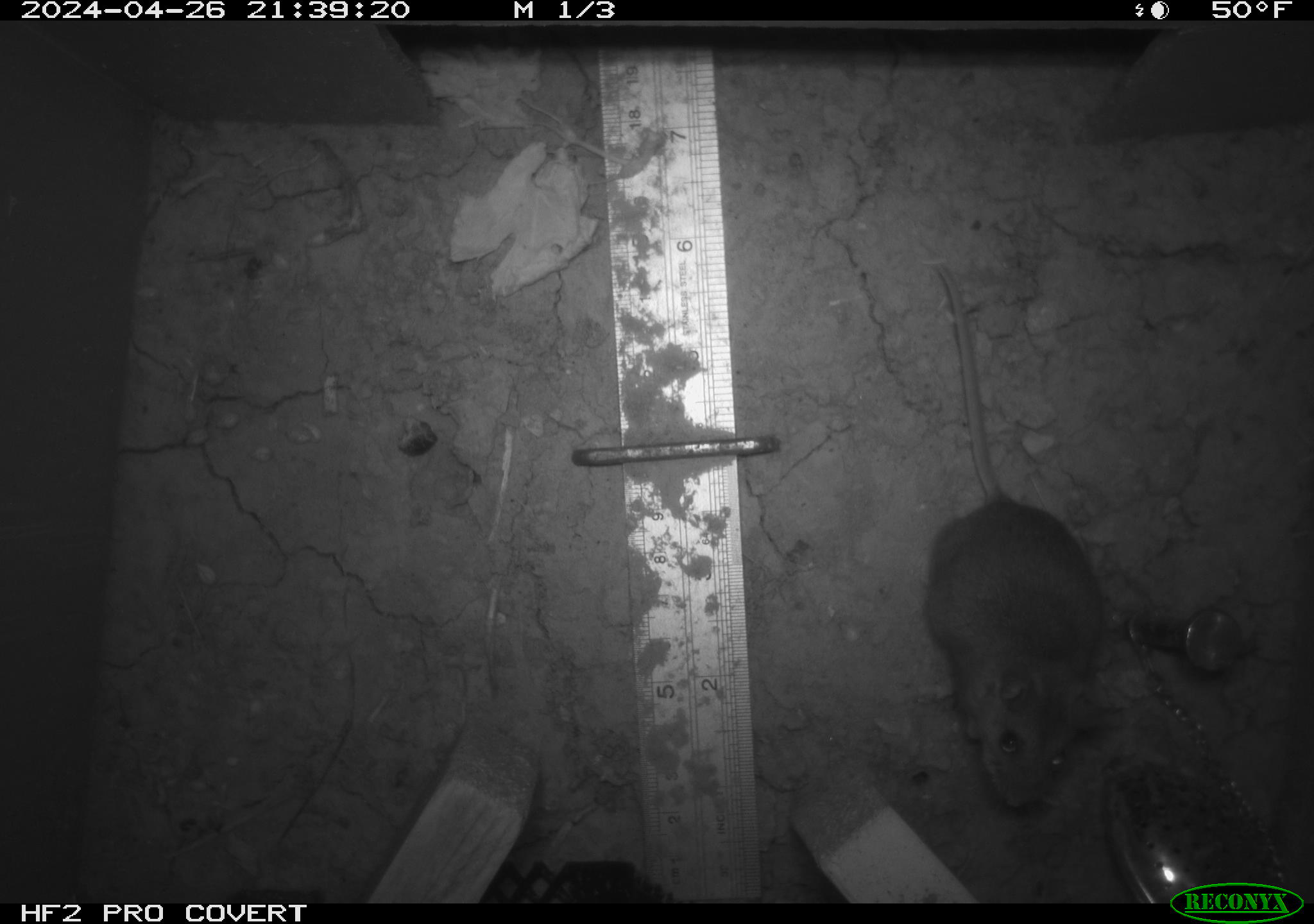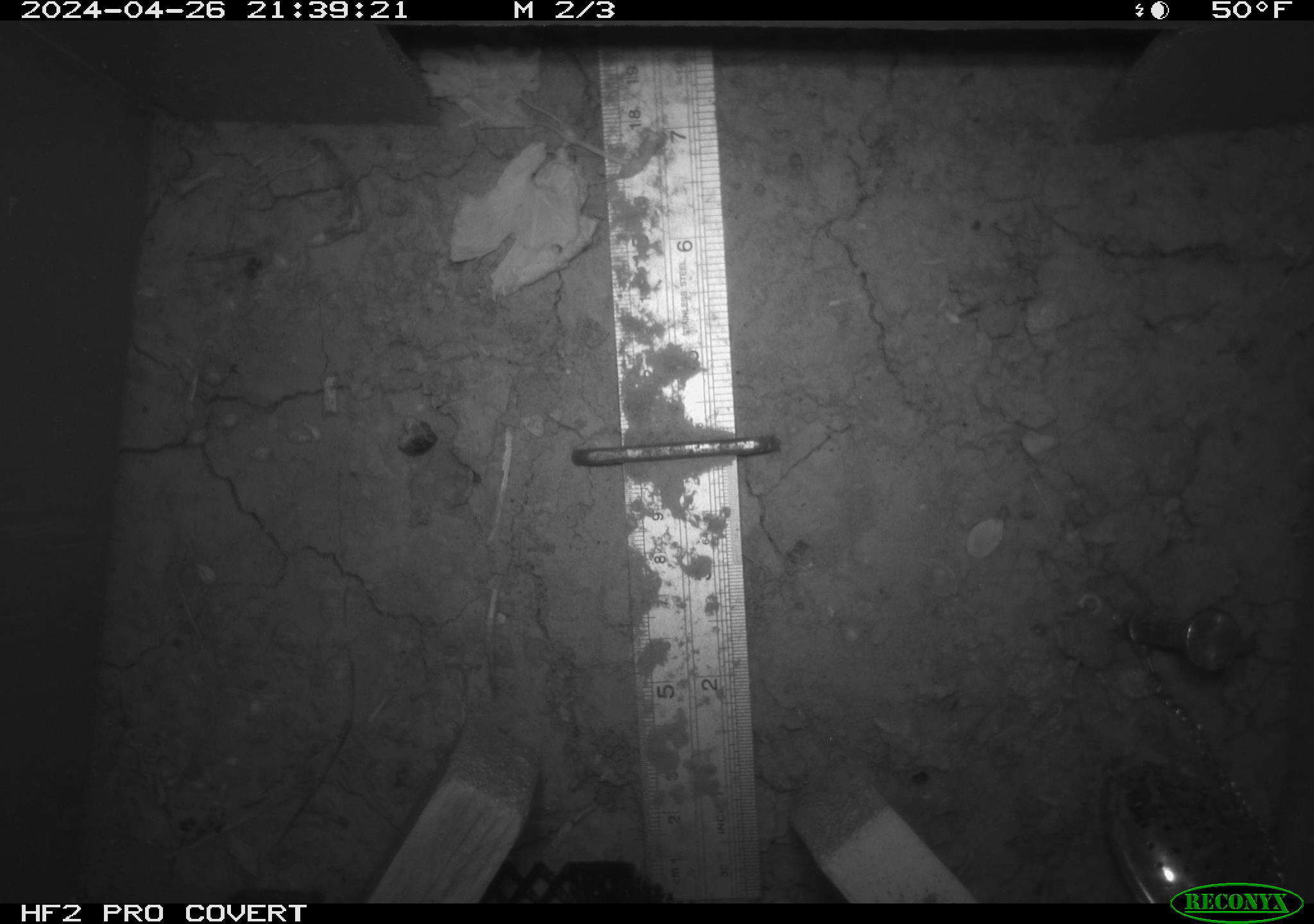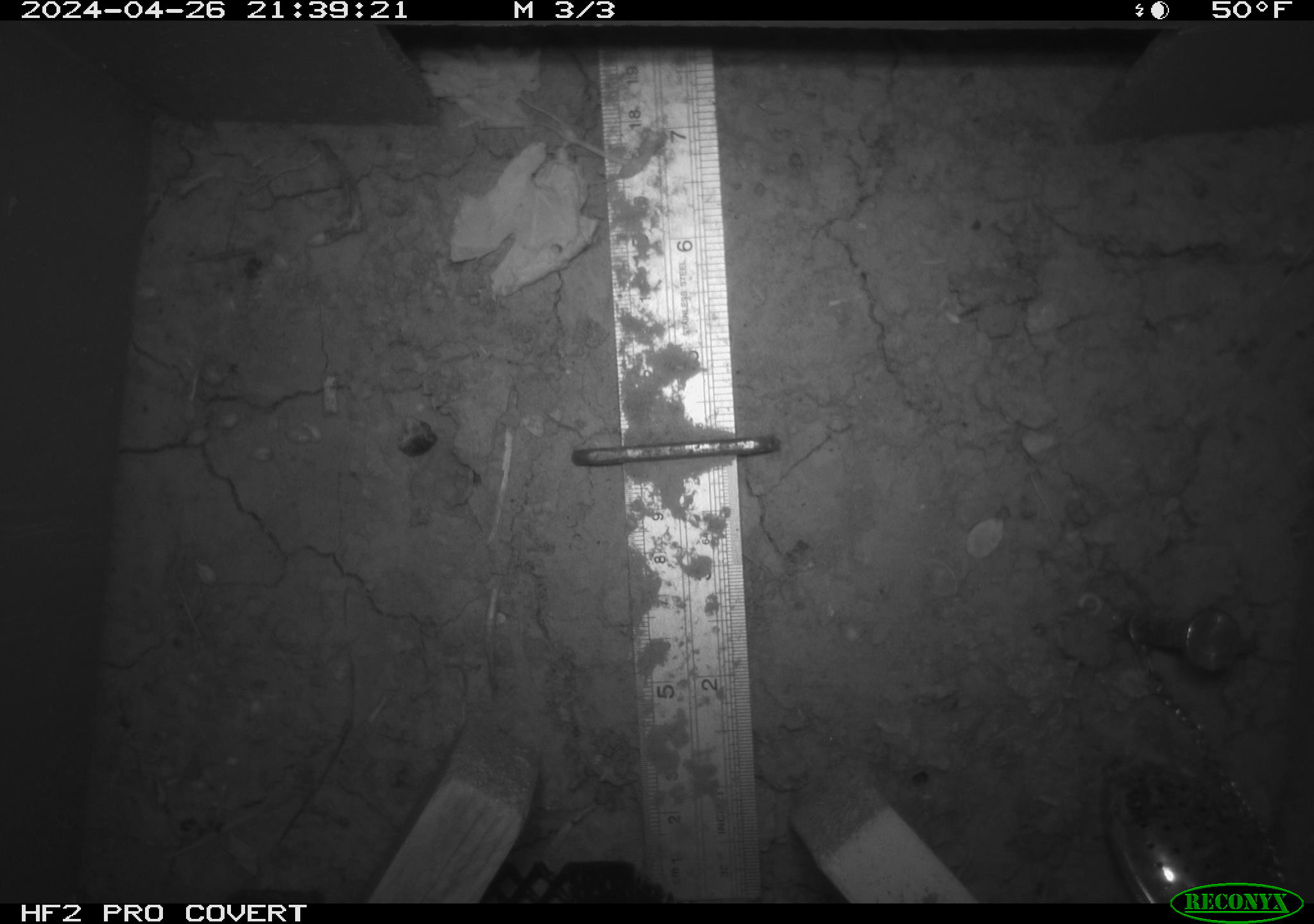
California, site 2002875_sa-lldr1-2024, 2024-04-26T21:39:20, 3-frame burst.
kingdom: Animalia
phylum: Chordata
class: Mammalia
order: Rodentia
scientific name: Rodentia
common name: mouse species